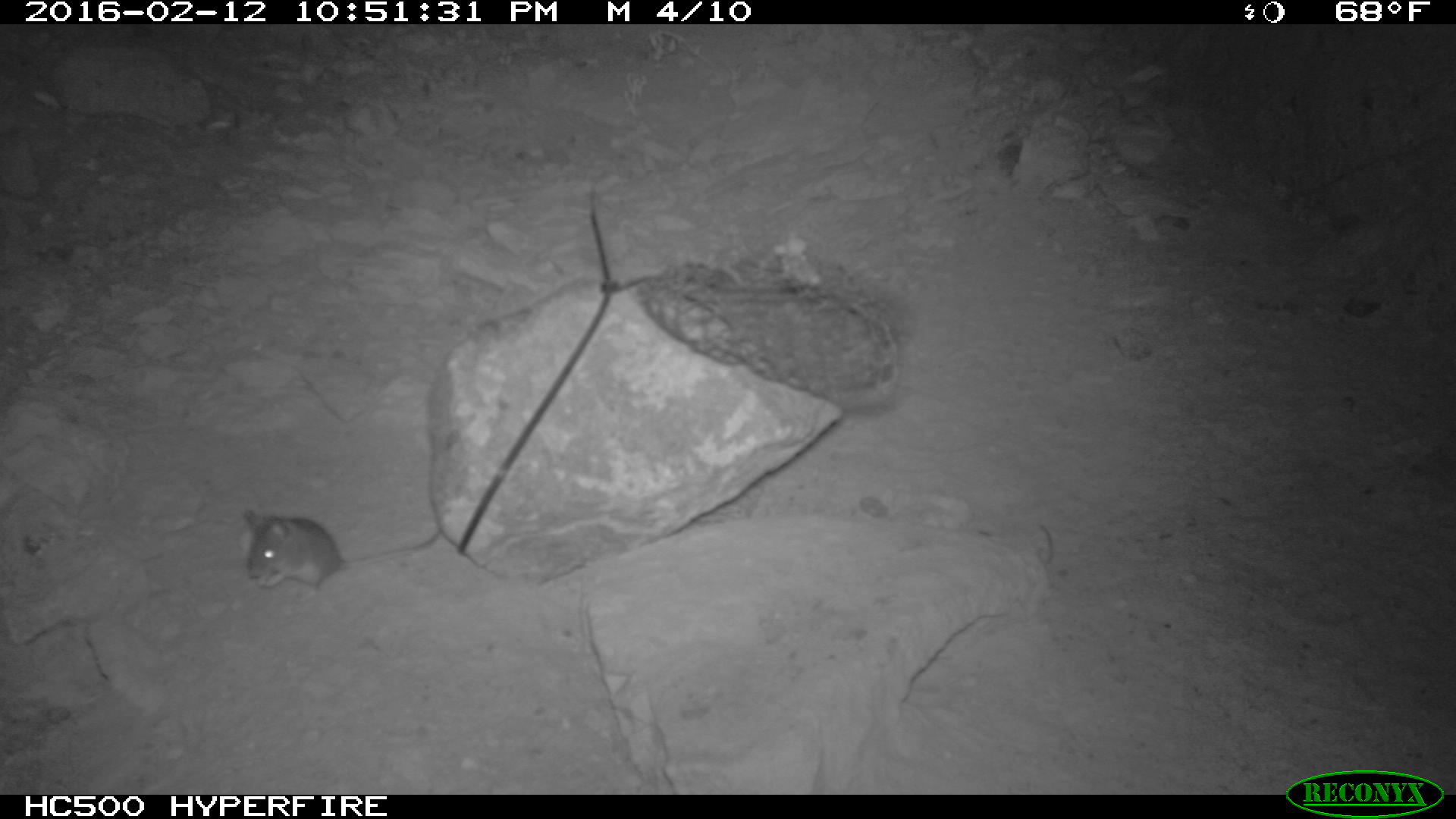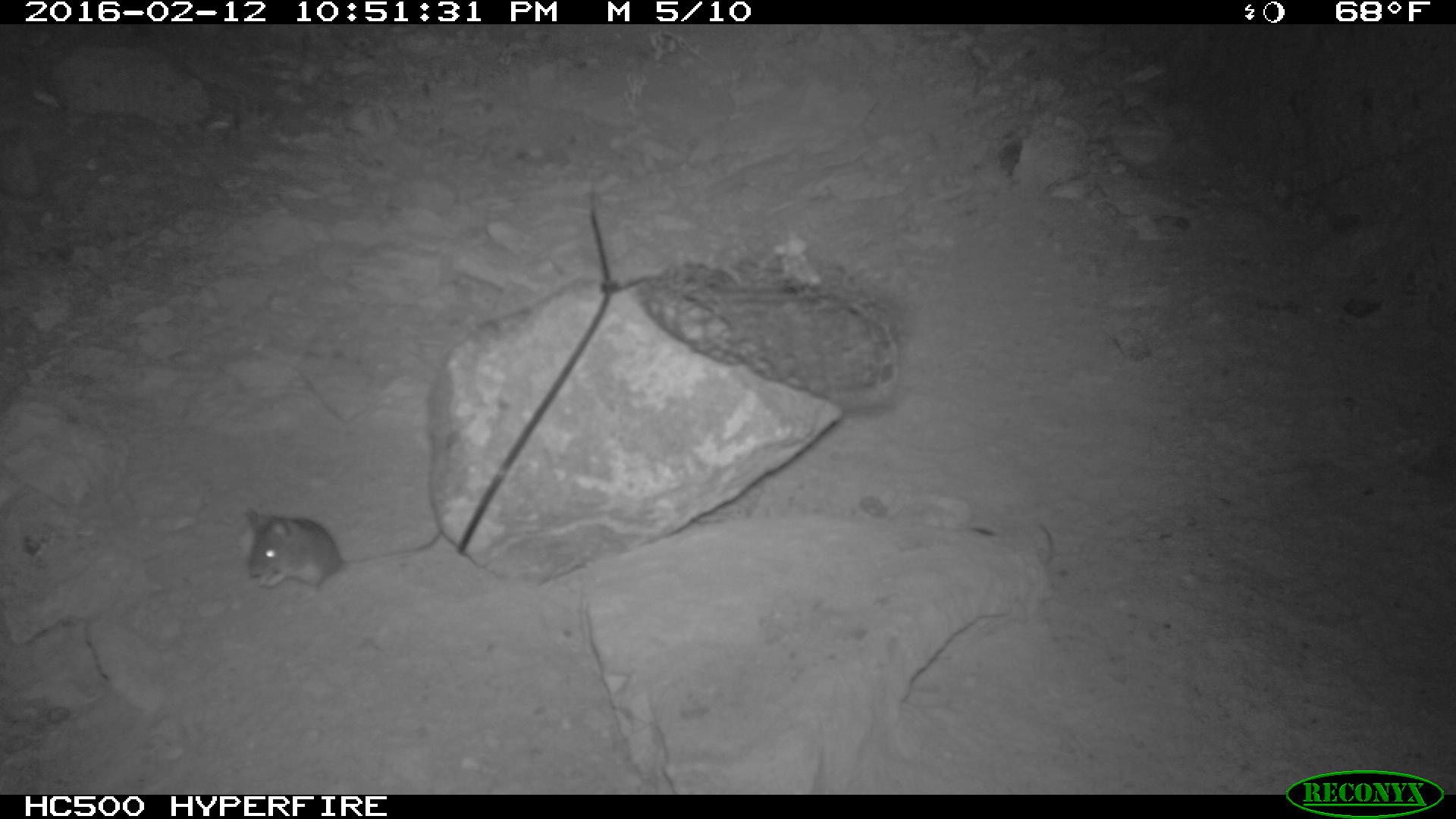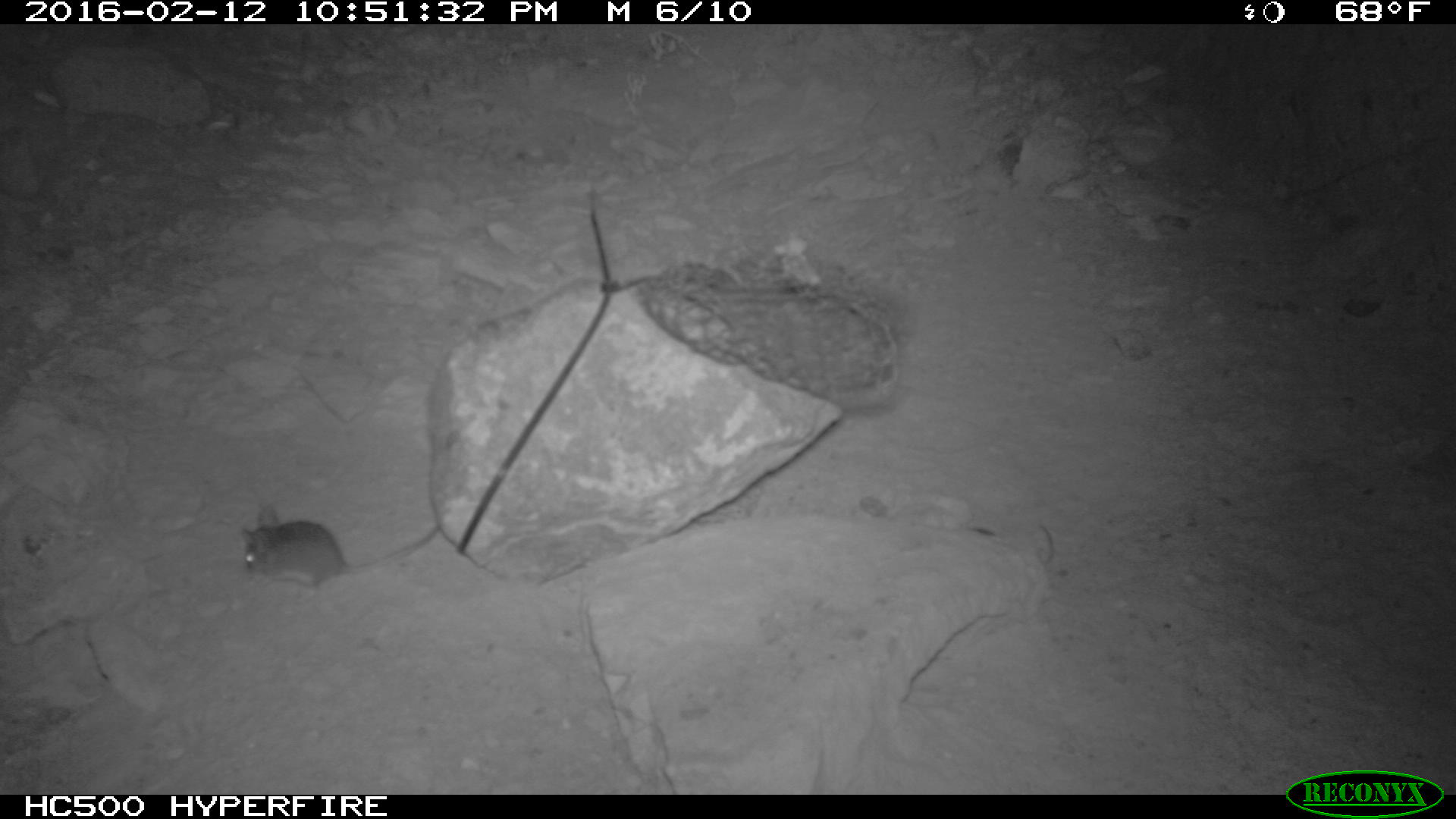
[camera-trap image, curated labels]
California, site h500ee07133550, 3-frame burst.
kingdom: Animalia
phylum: Chordata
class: Mammalia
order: Rodentia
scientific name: Rodentia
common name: rodent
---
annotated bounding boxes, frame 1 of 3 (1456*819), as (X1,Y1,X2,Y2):
rodent: (240,510,444,598)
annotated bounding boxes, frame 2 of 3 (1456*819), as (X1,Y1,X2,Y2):
rodent: (243,509,441,597)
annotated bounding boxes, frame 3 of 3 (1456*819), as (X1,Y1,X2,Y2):
rodent: (240,504,441,588); (966,524,1053,563)